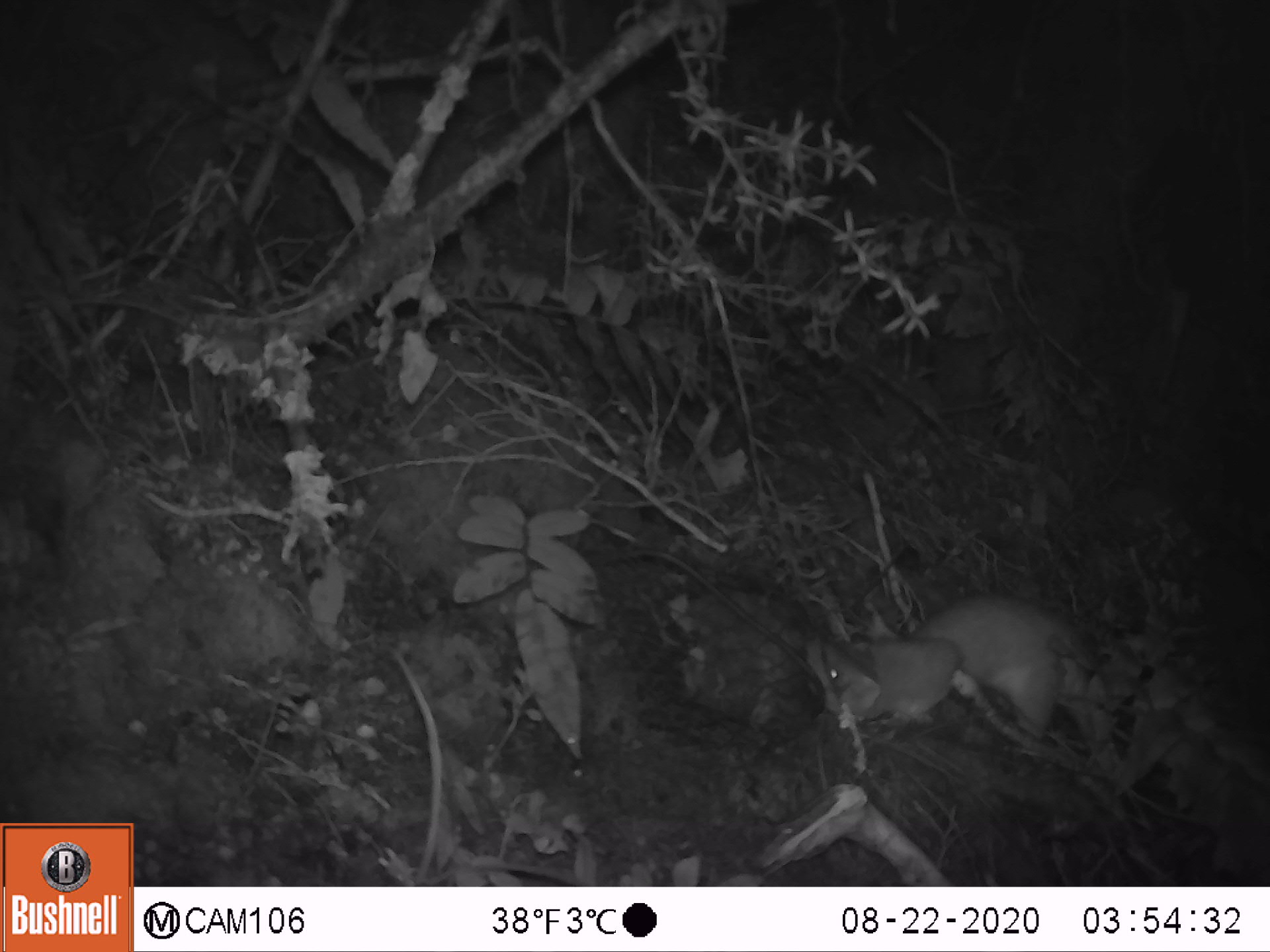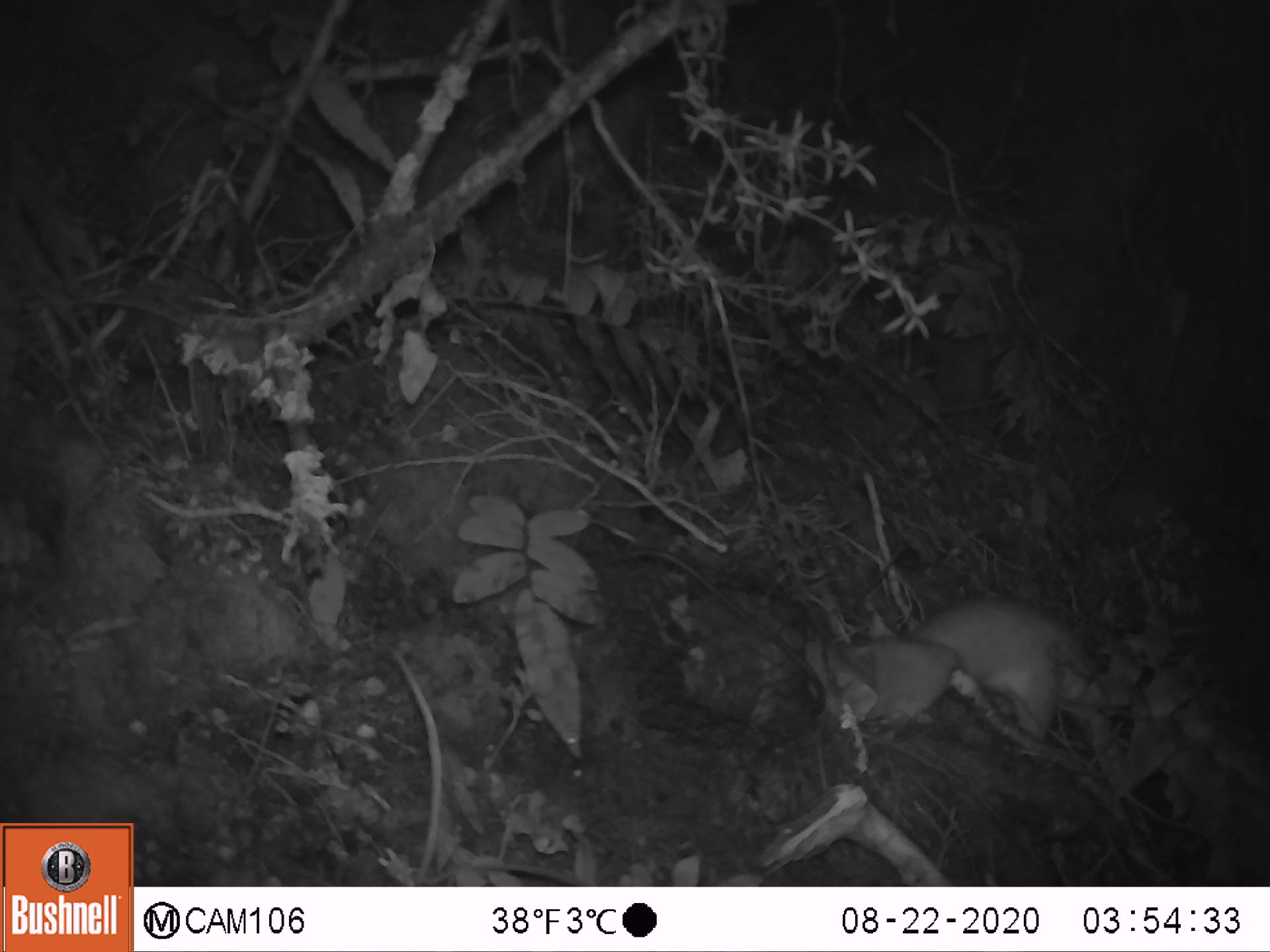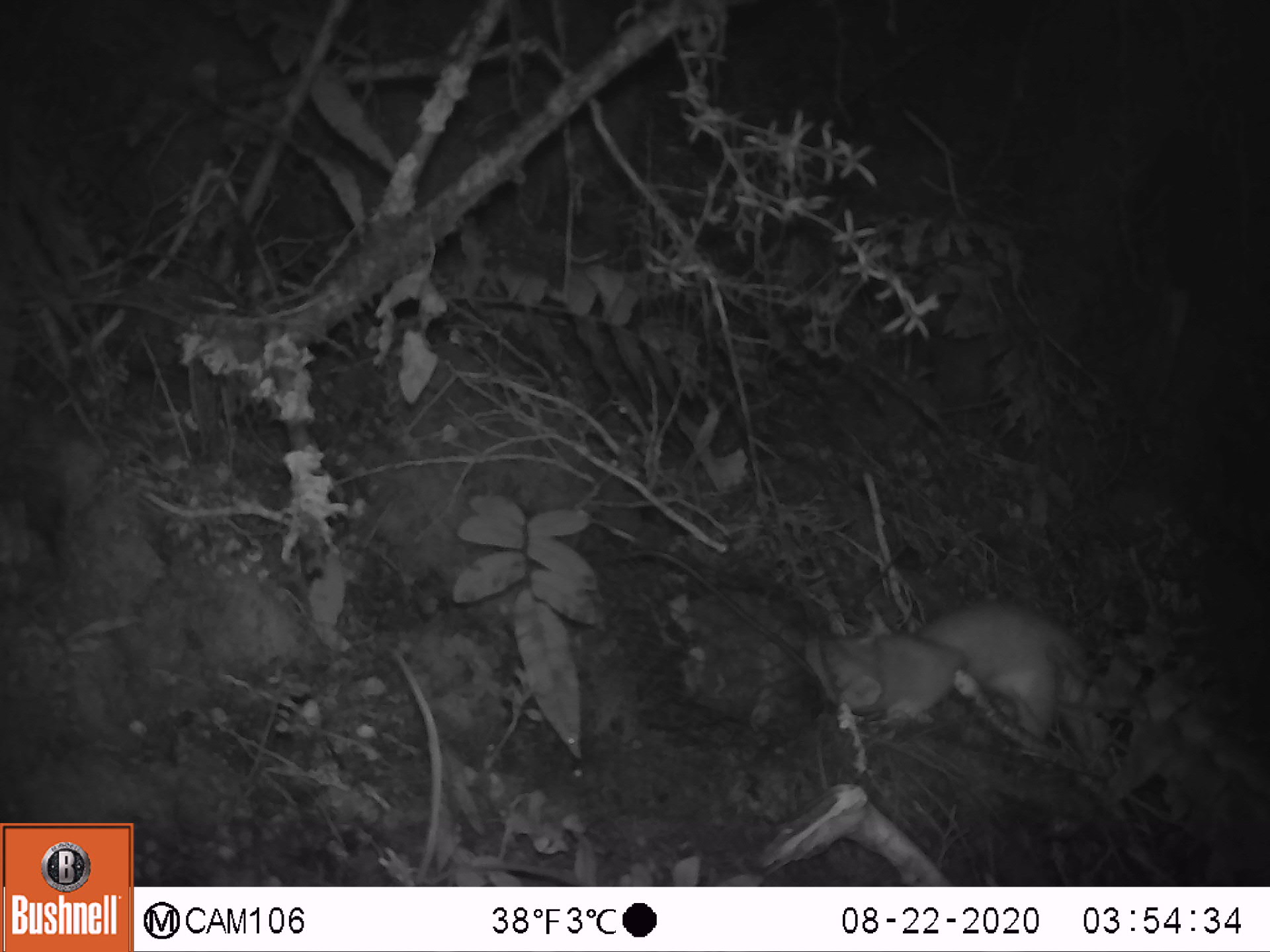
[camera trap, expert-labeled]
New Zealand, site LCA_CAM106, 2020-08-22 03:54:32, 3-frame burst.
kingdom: Animalia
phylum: Chordata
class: Mammalia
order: Carnivora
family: Mustelidae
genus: Mustela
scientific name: Mustela erminea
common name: stoat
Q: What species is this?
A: Stoat (Mustela erminea).